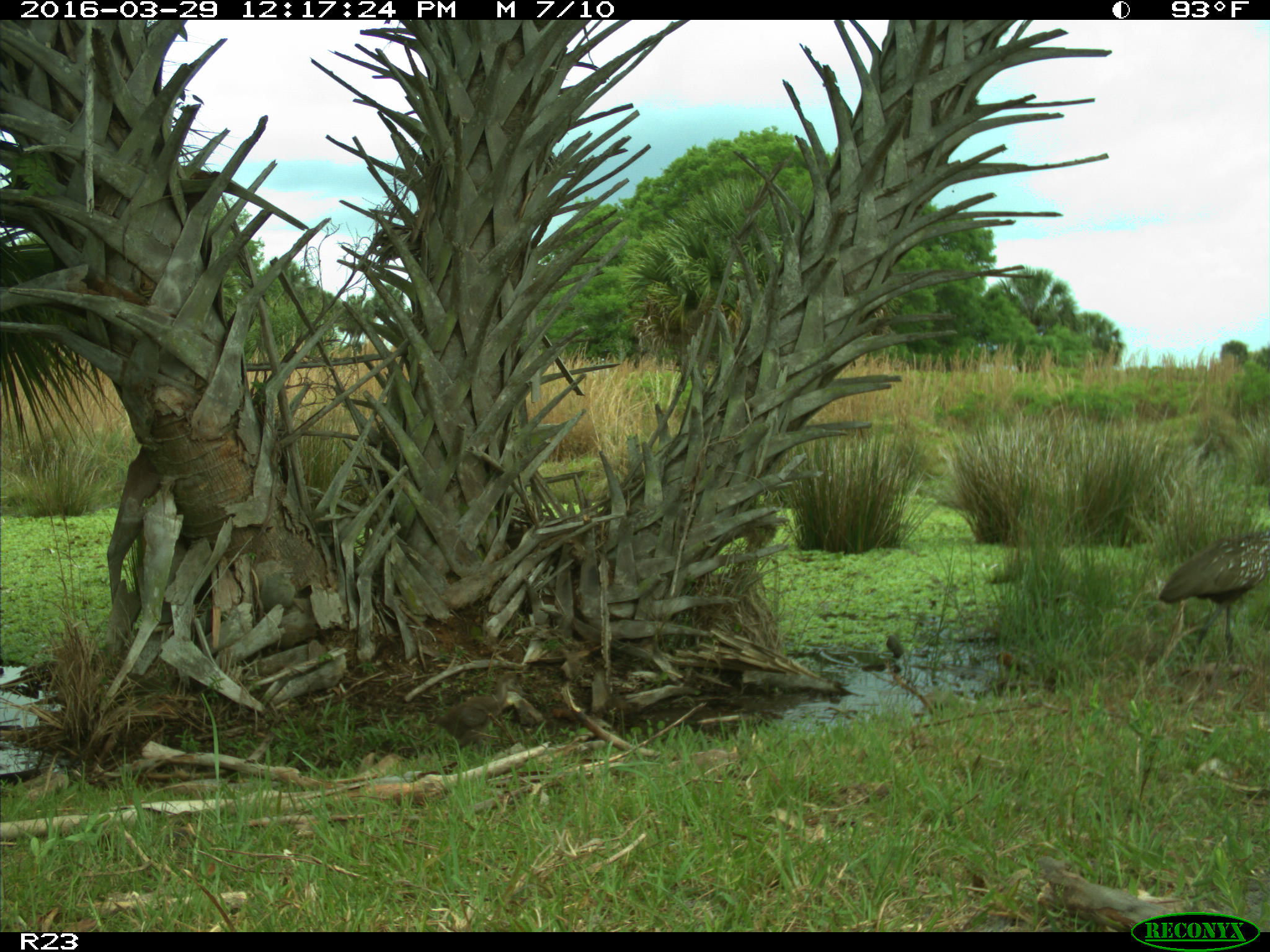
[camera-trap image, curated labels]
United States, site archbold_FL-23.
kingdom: Animalia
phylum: Chordata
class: Aves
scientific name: Aves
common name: birds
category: unidentified bird